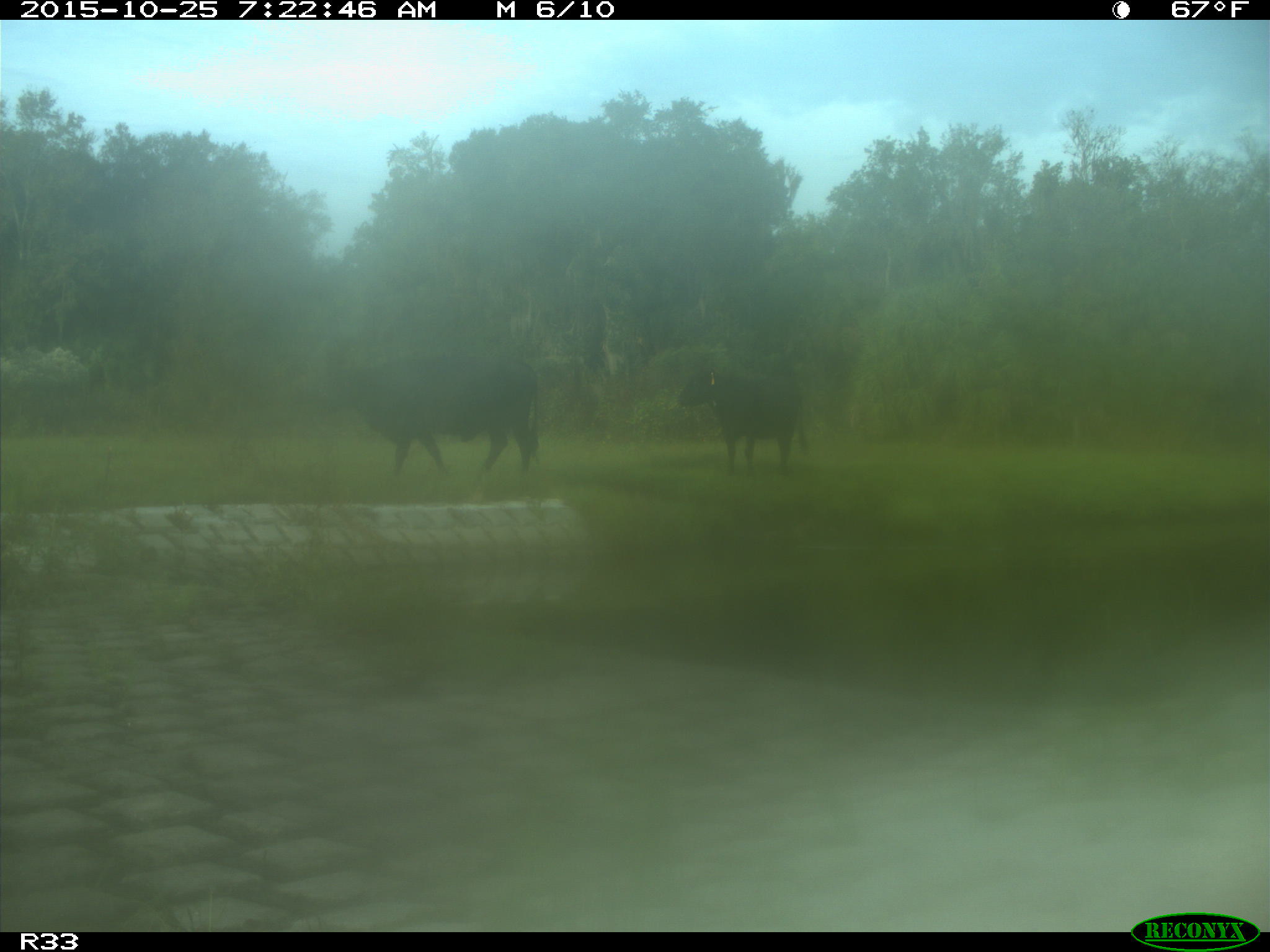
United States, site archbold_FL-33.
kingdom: Animalia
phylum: Chordata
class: Mammalia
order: Artiodactyla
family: Bovidae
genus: Bos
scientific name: Bos taurus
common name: domestic cow